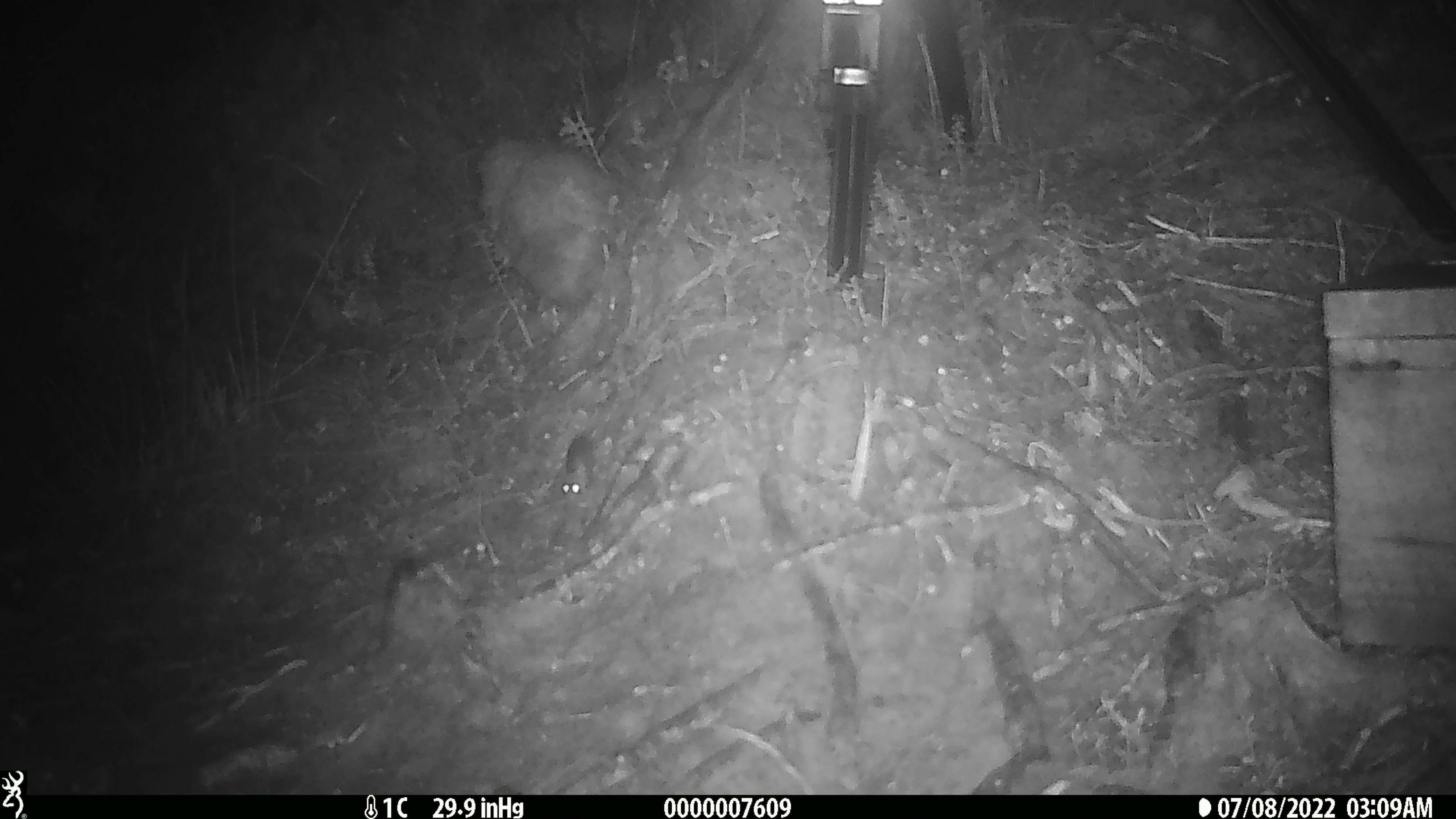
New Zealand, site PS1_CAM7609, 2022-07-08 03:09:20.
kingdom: Animalia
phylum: Chordata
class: Mammalia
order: Rodentia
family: Muridae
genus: Mus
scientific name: Mus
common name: mouse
Mouse (Mus).